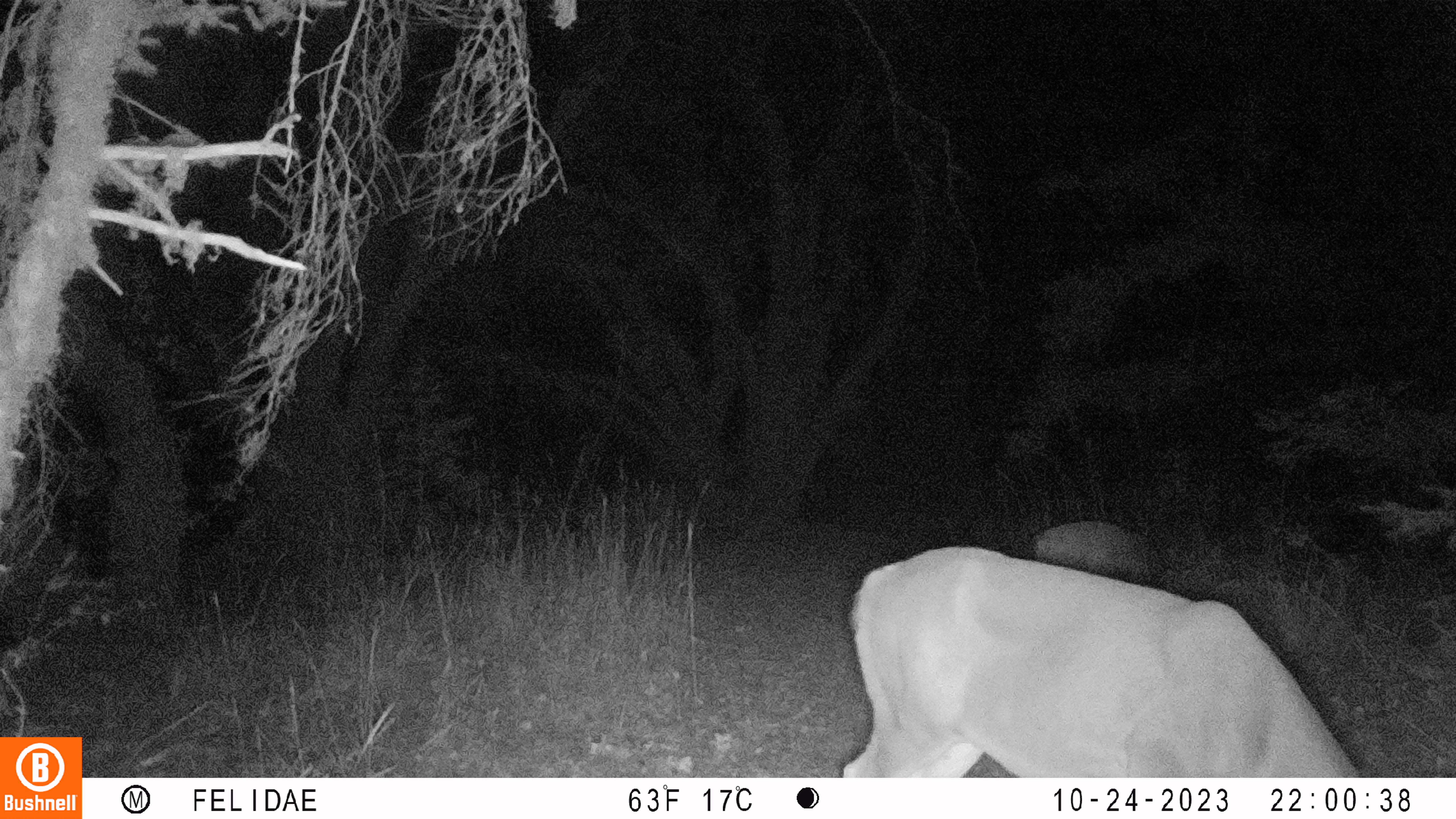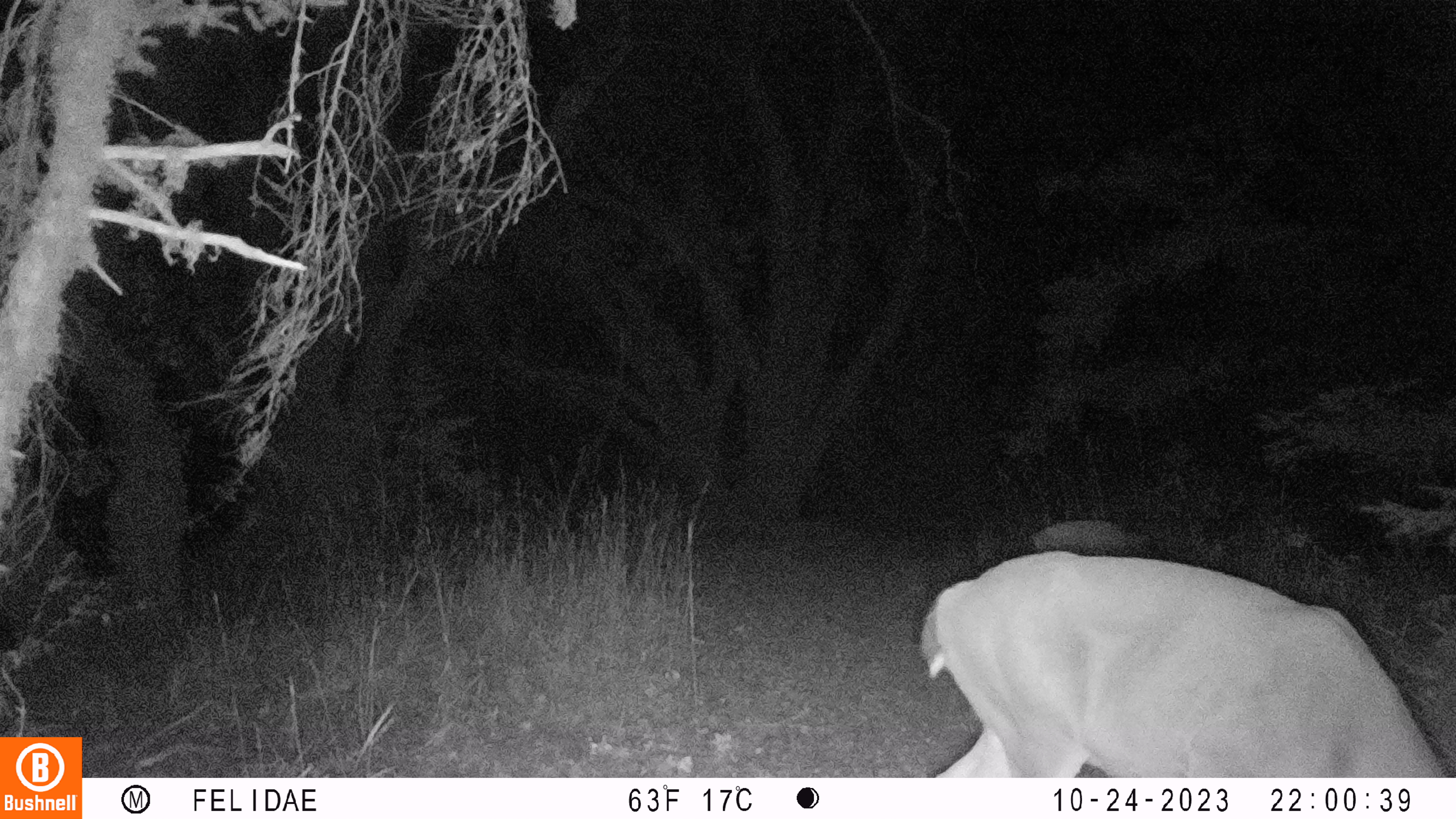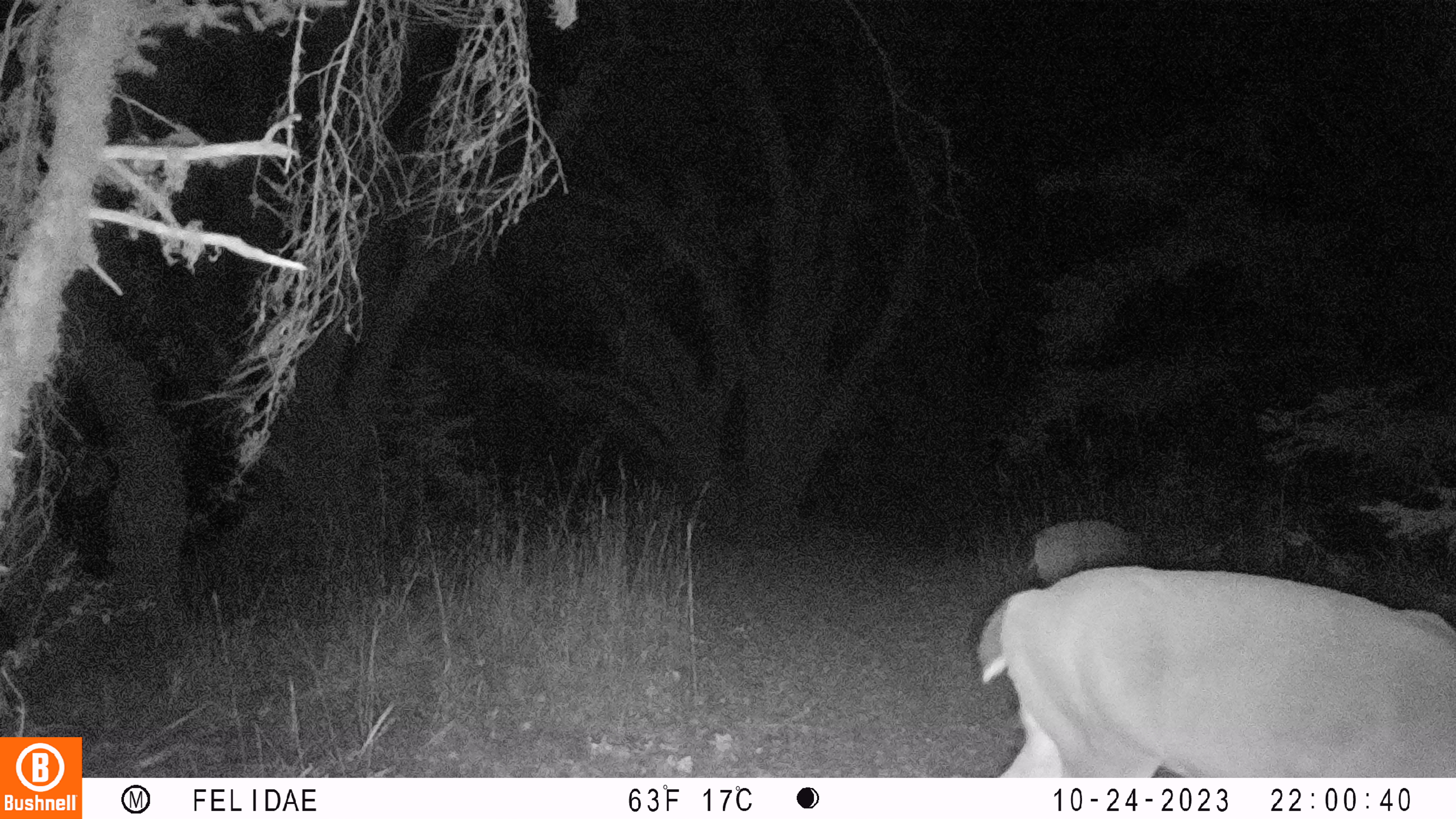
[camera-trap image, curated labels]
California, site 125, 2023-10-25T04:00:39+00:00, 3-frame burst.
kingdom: Animalia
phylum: Chordata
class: Mammalia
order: Artiodactyla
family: Cervidae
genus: Odocoileus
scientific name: Odocoileus hemionus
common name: mule deer